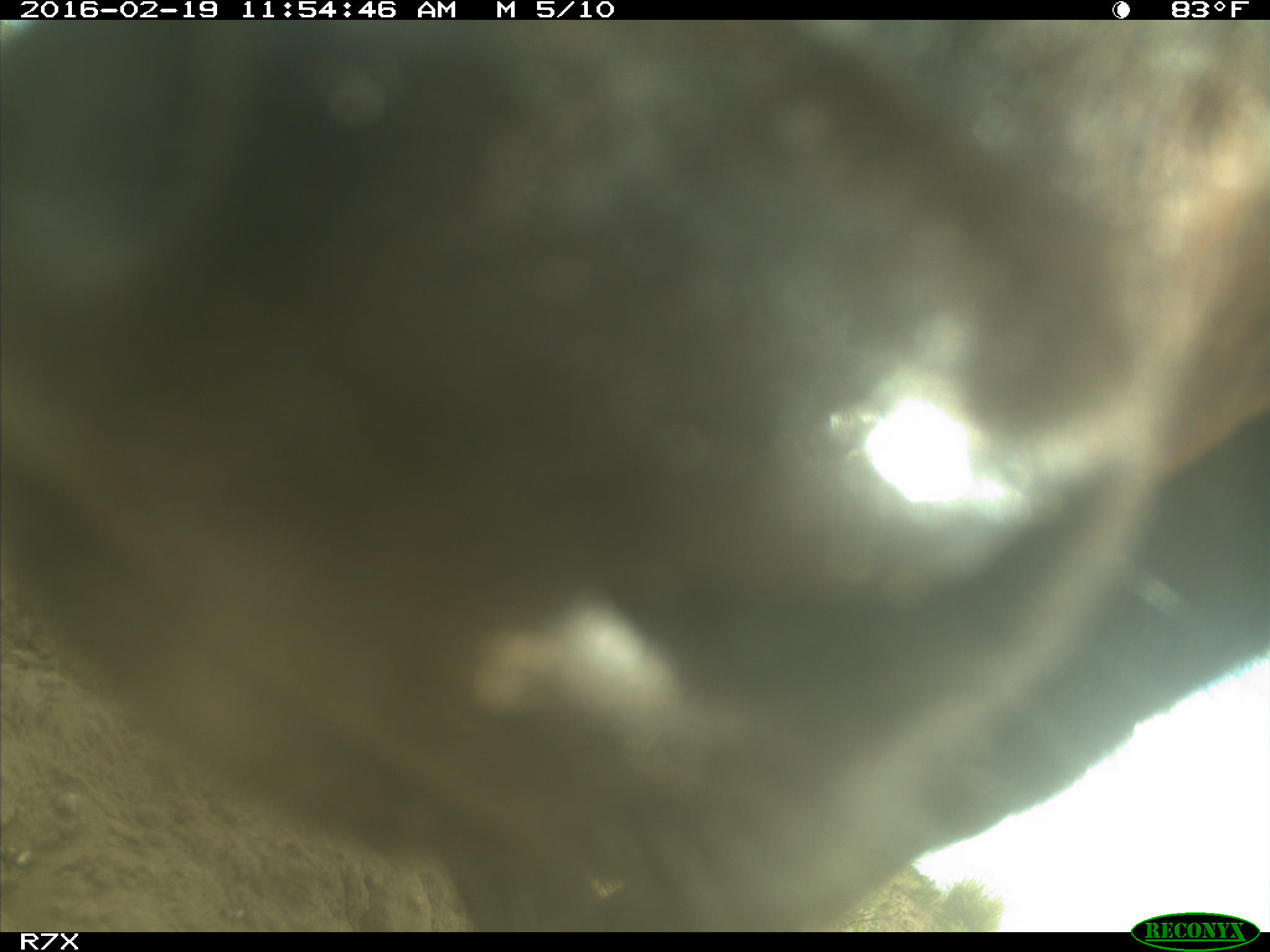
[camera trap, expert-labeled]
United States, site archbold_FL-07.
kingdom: Animalia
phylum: Chordata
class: Mammalia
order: Artiodactyla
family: Bovidae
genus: Bos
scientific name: Bos taurus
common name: domestic cow